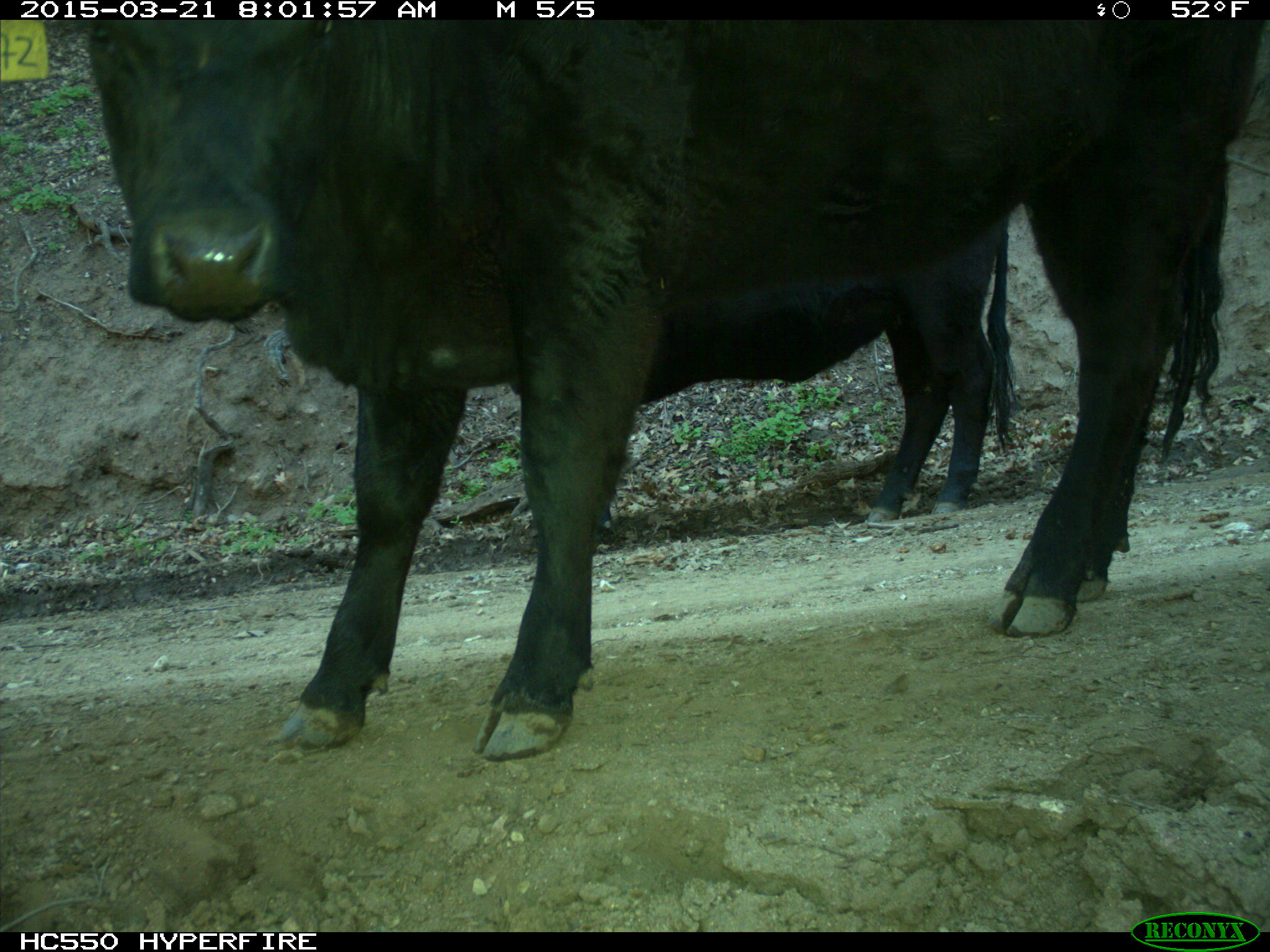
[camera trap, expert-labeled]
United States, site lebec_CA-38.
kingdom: Animalia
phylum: Chordata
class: Mammalia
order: Artiodactyla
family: Bovidae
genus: Bos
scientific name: Bos taurus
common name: domestic cow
Bos taurus (domestic cow).